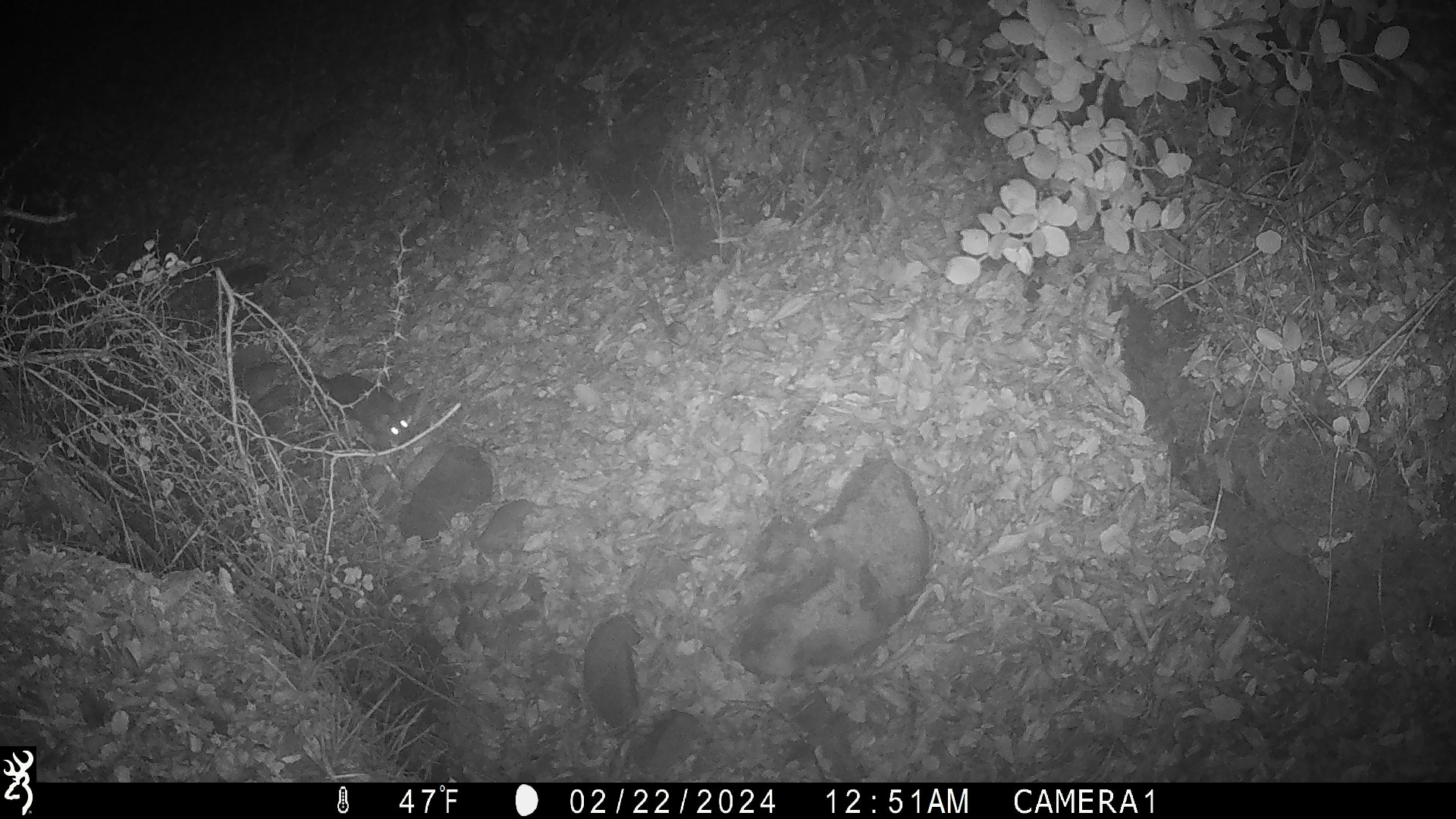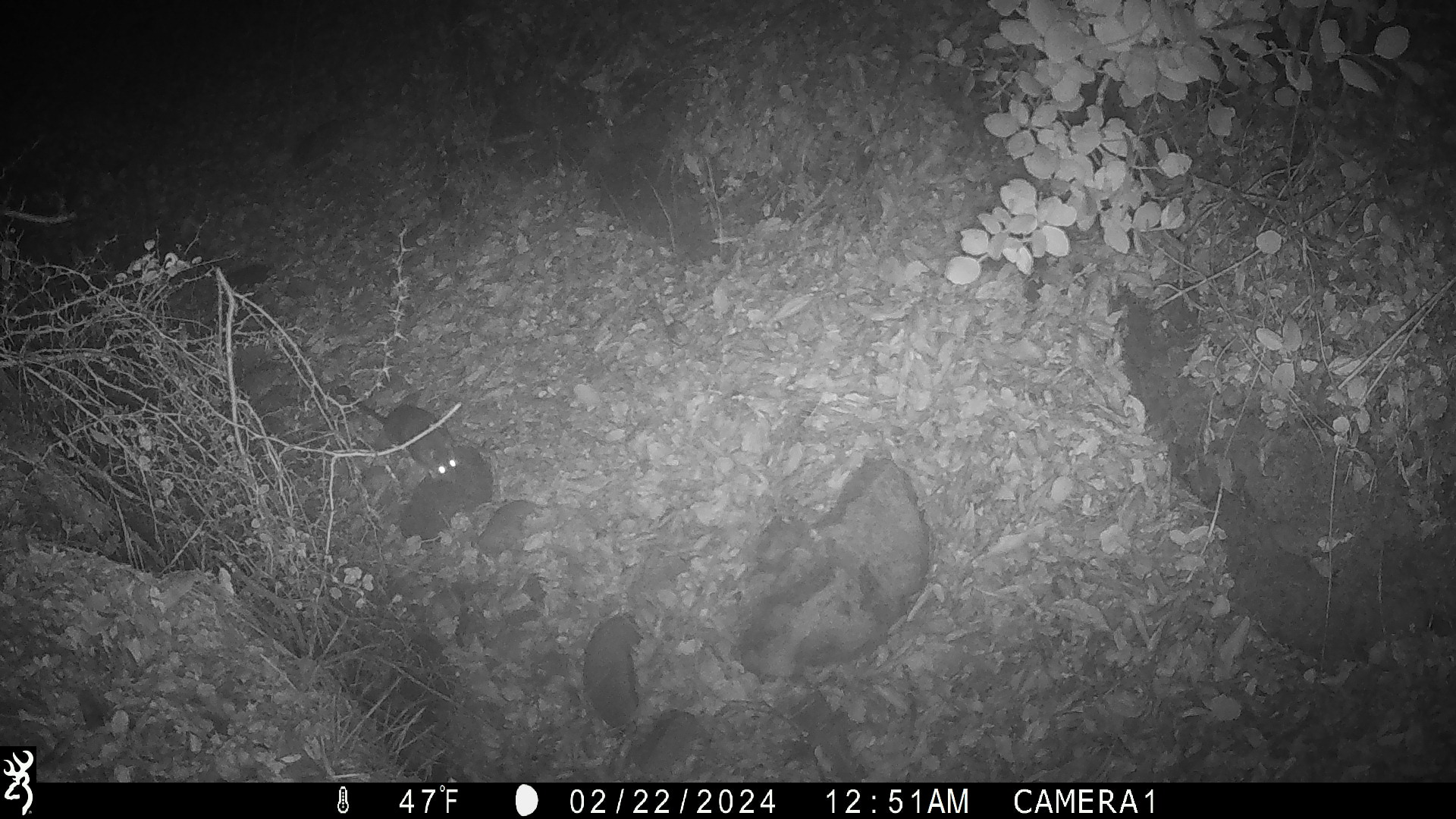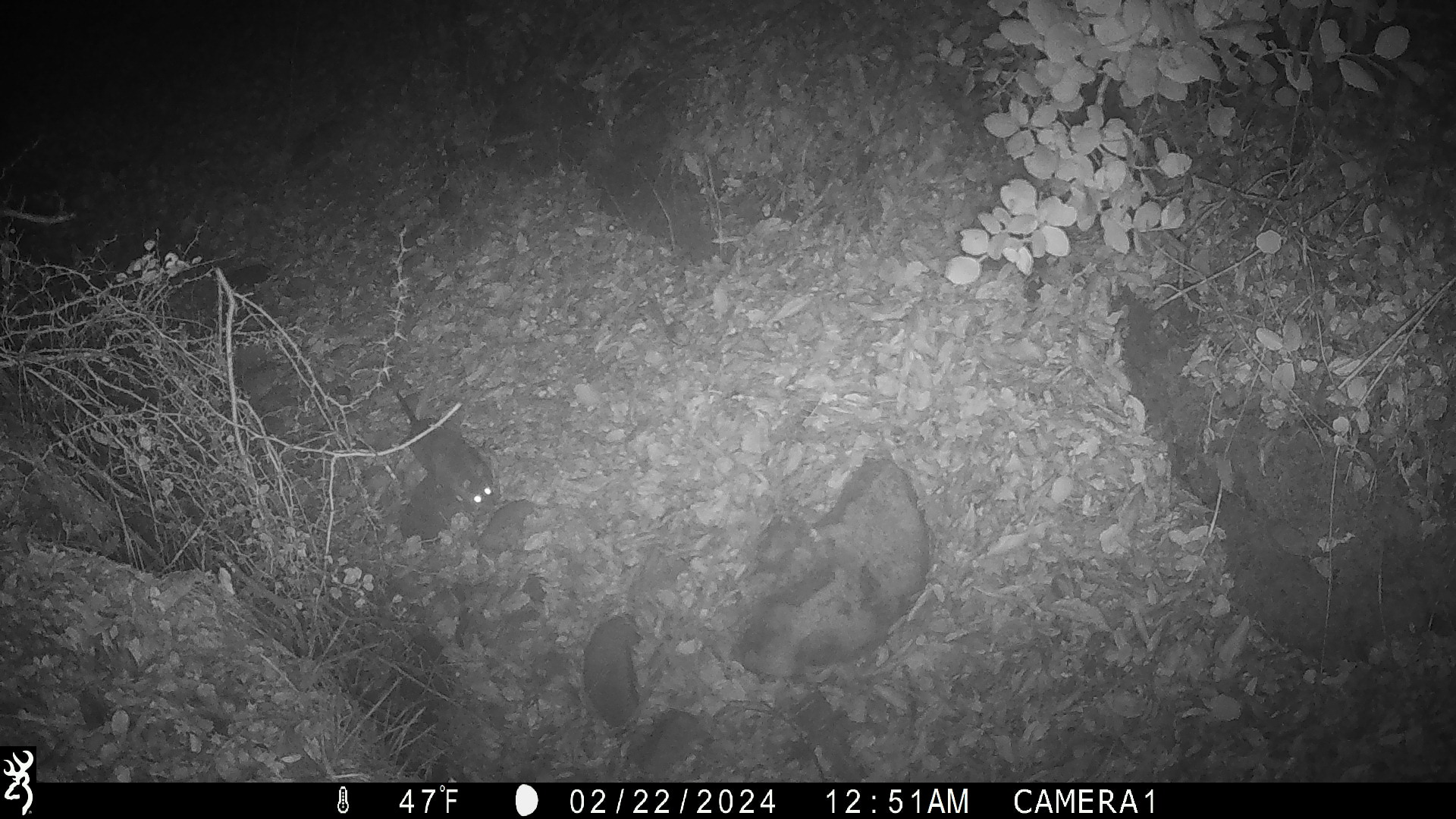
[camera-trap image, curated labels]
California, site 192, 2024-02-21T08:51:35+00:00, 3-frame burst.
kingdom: Animalia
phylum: Chordata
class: Mammalia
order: Rodentia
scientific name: Rodentia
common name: mouse or rat